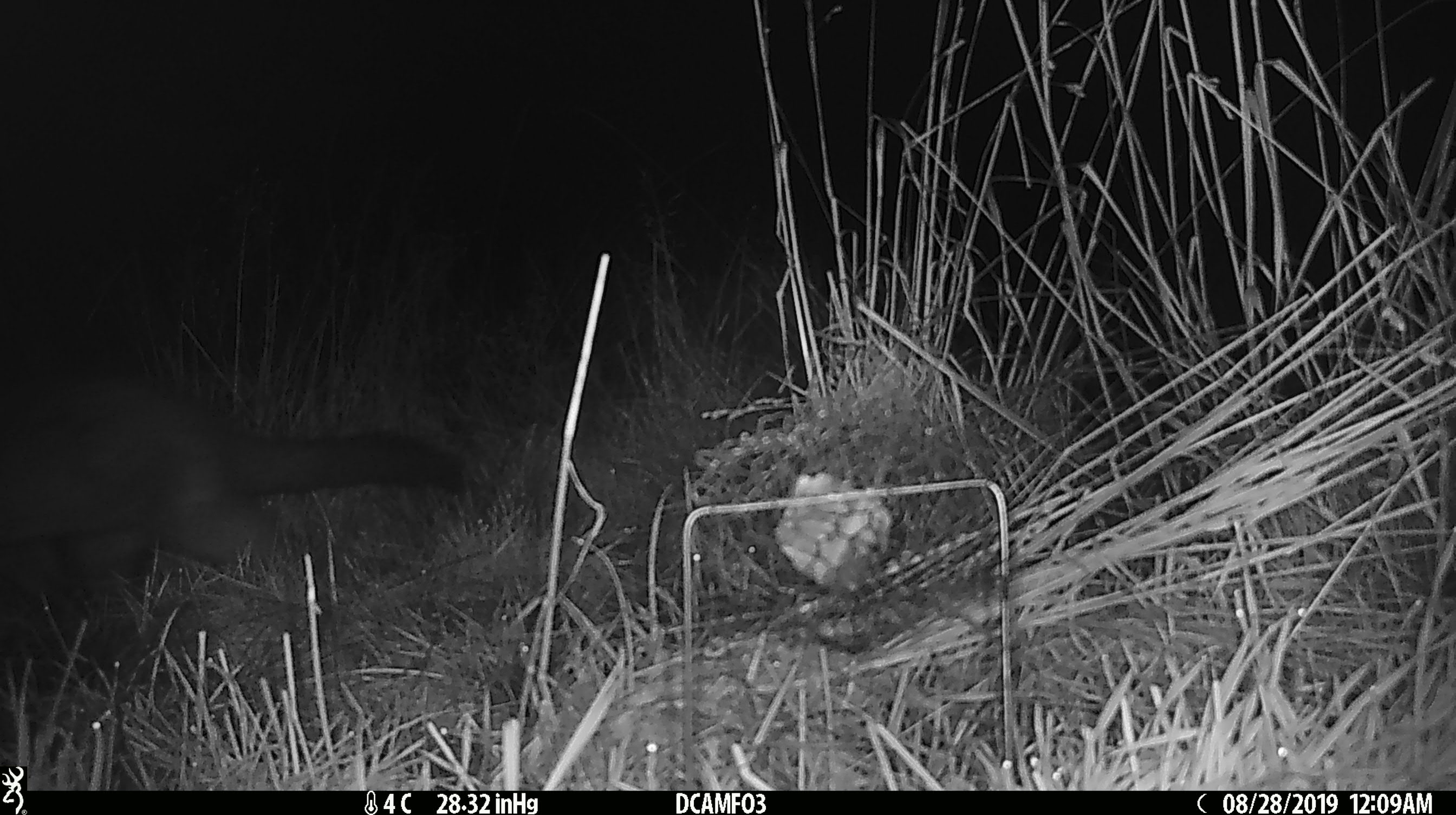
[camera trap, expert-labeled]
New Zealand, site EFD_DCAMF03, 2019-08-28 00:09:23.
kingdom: Animalia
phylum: Chordata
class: Mammalia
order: Diprotodontia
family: Phalangeridae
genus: Trichosurus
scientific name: Trichosurus vulpecula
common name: common brushtail possum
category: possum